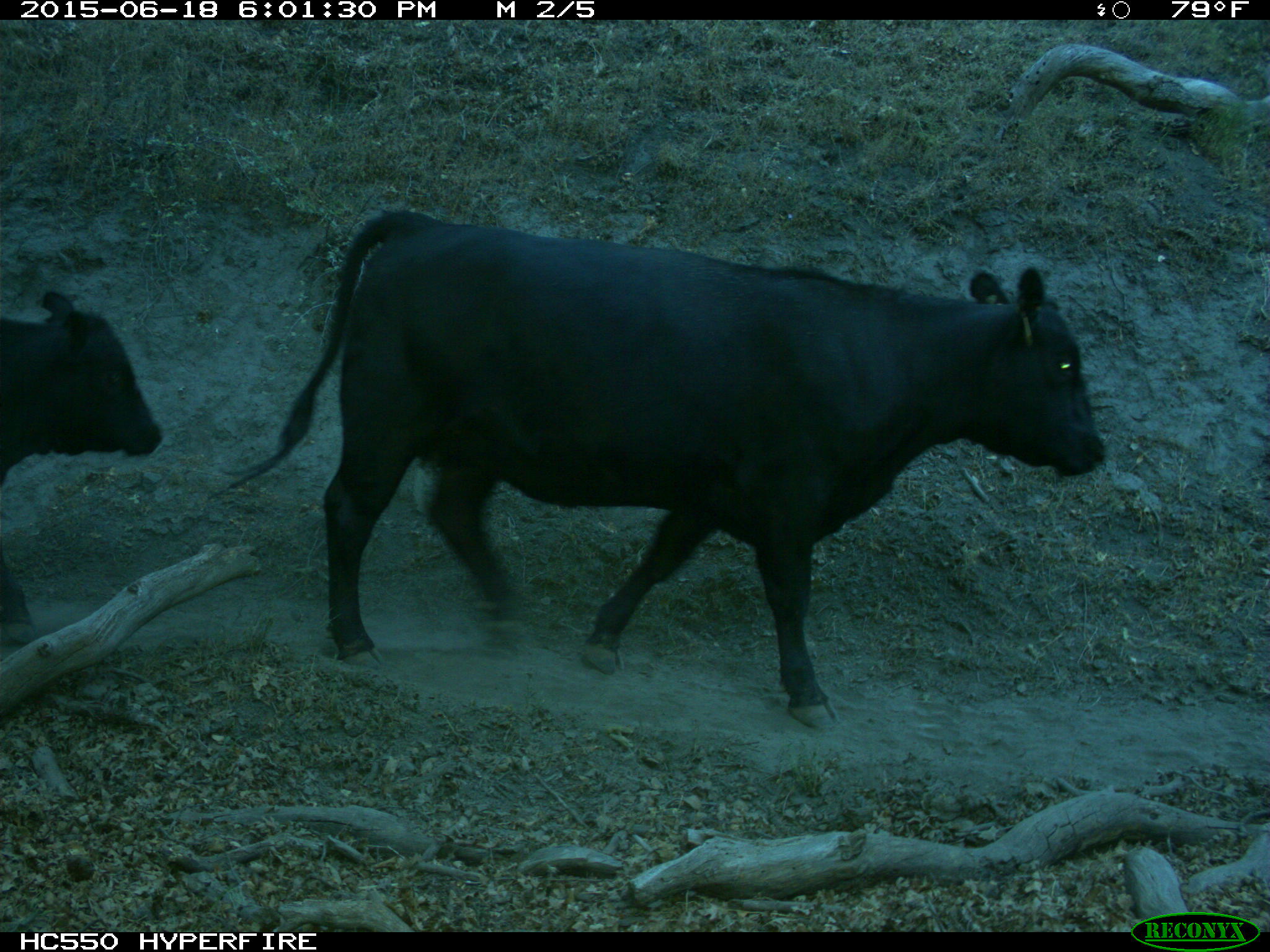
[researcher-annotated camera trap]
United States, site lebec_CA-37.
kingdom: Animalia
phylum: Chordata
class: Mammalia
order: Artiodactyla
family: Bovidae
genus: Bos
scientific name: Bos taurus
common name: domestic cow